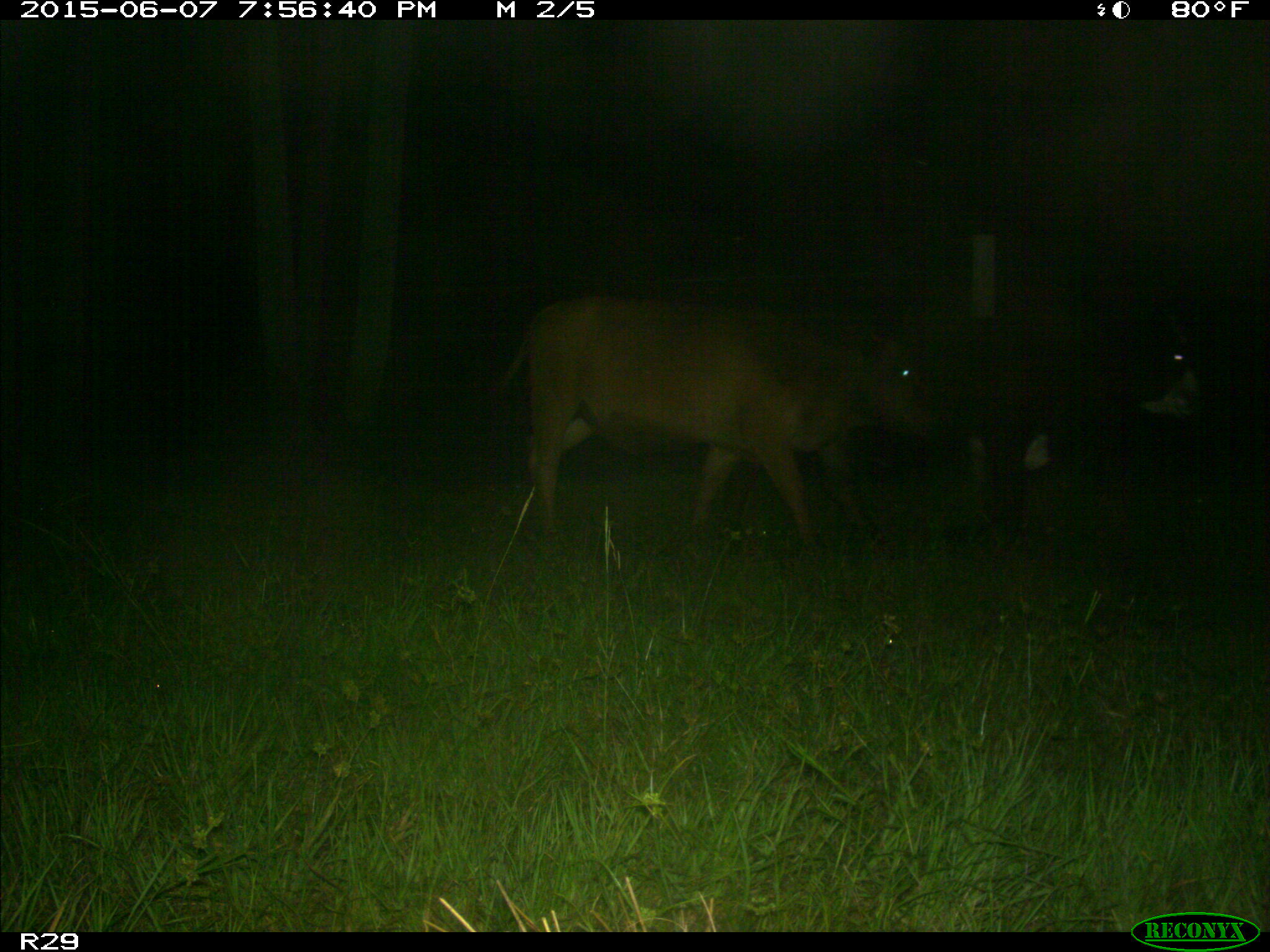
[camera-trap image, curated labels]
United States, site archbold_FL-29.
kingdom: Animalia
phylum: Chordata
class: Mammalia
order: Artiodactyla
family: Bovidae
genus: Bos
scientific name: Bos taurus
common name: domestic cow